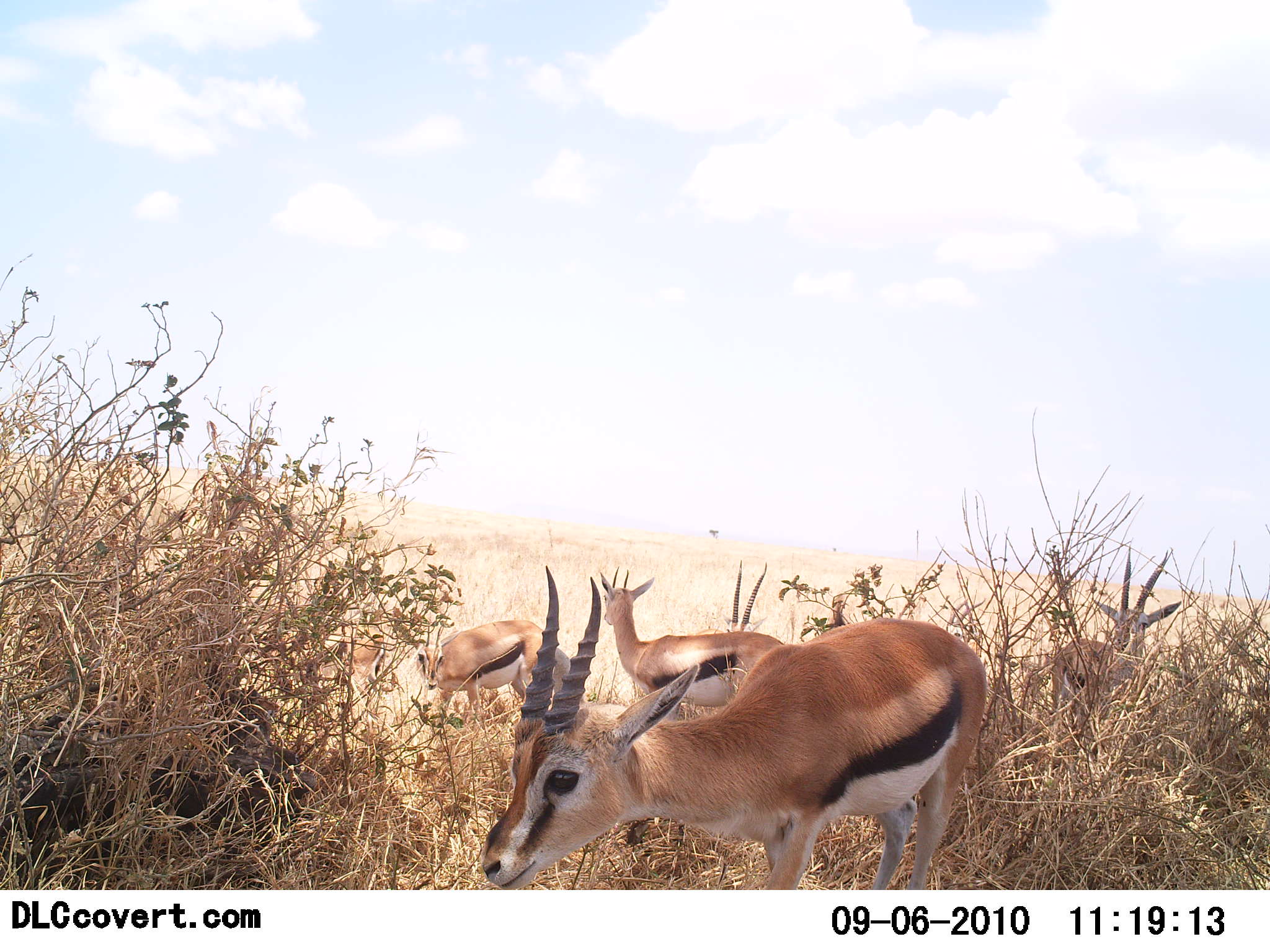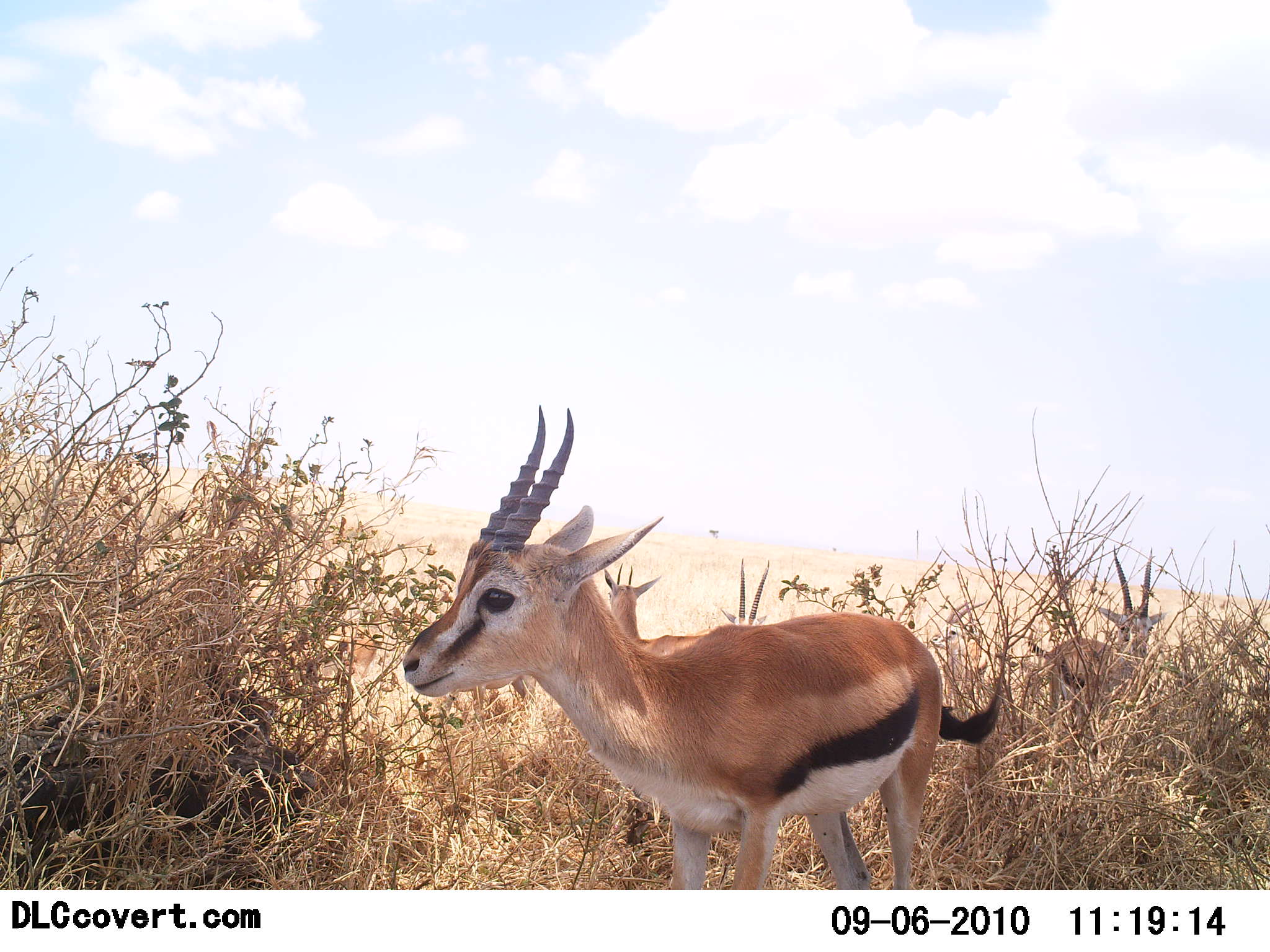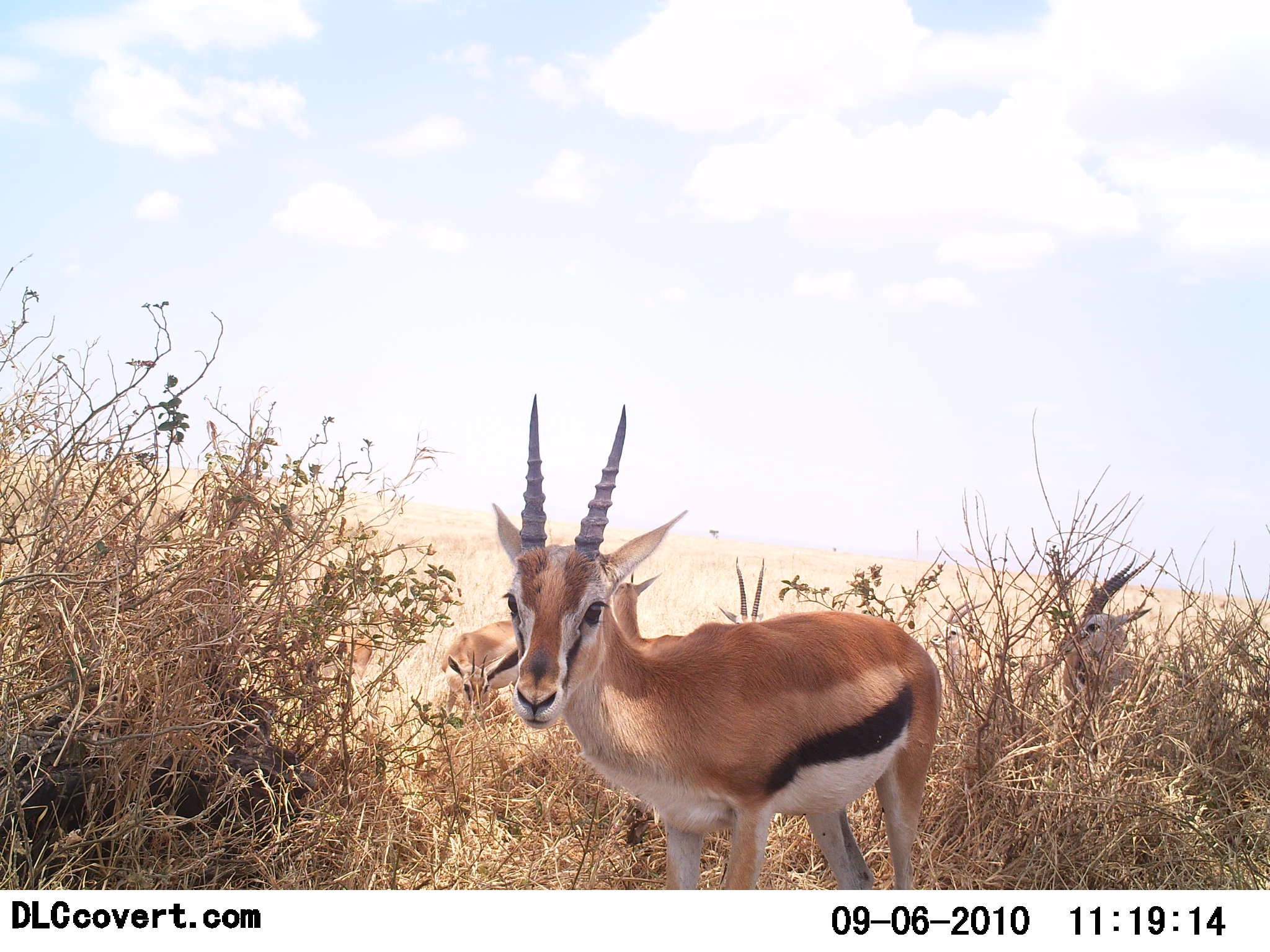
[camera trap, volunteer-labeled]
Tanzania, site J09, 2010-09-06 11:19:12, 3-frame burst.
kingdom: Animalia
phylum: Chordata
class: Mammalia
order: Artiodactyla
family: Bovidae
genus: Eudorcas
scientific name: Eudorcas thomsonii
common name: thomson's gazelle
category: gazellethomsons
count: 4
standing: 73%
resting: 9%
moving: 18%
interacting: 0%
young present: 9%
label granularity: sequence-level